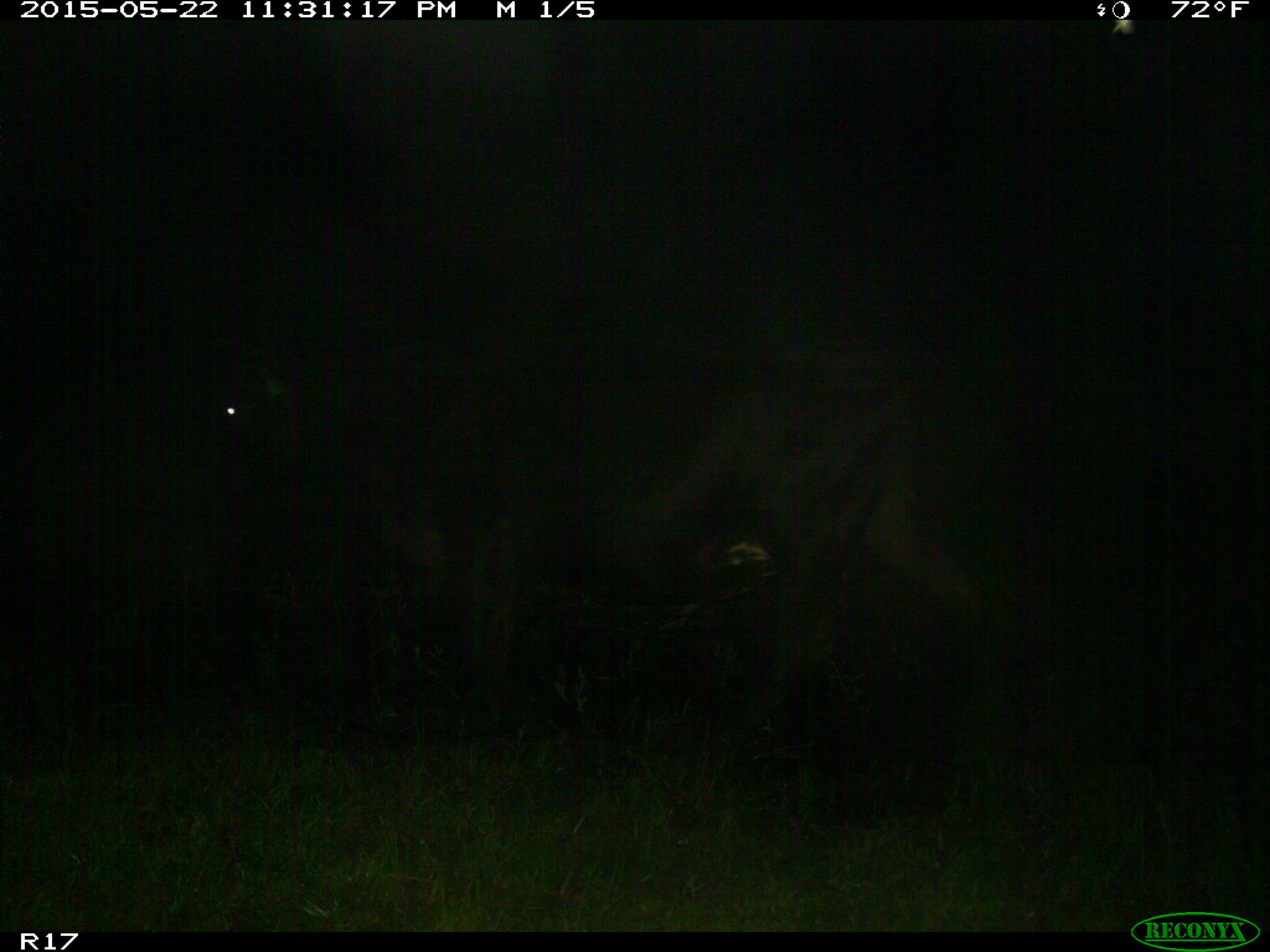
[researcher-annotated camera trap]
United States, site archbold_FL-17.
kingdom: Animalia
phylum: Chordata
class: Mammalia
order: Artiodactyla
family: Bovidae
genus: Bos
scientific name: Bos taurus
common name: domestic cow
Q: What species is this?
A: Bos taurus (domestic cow).